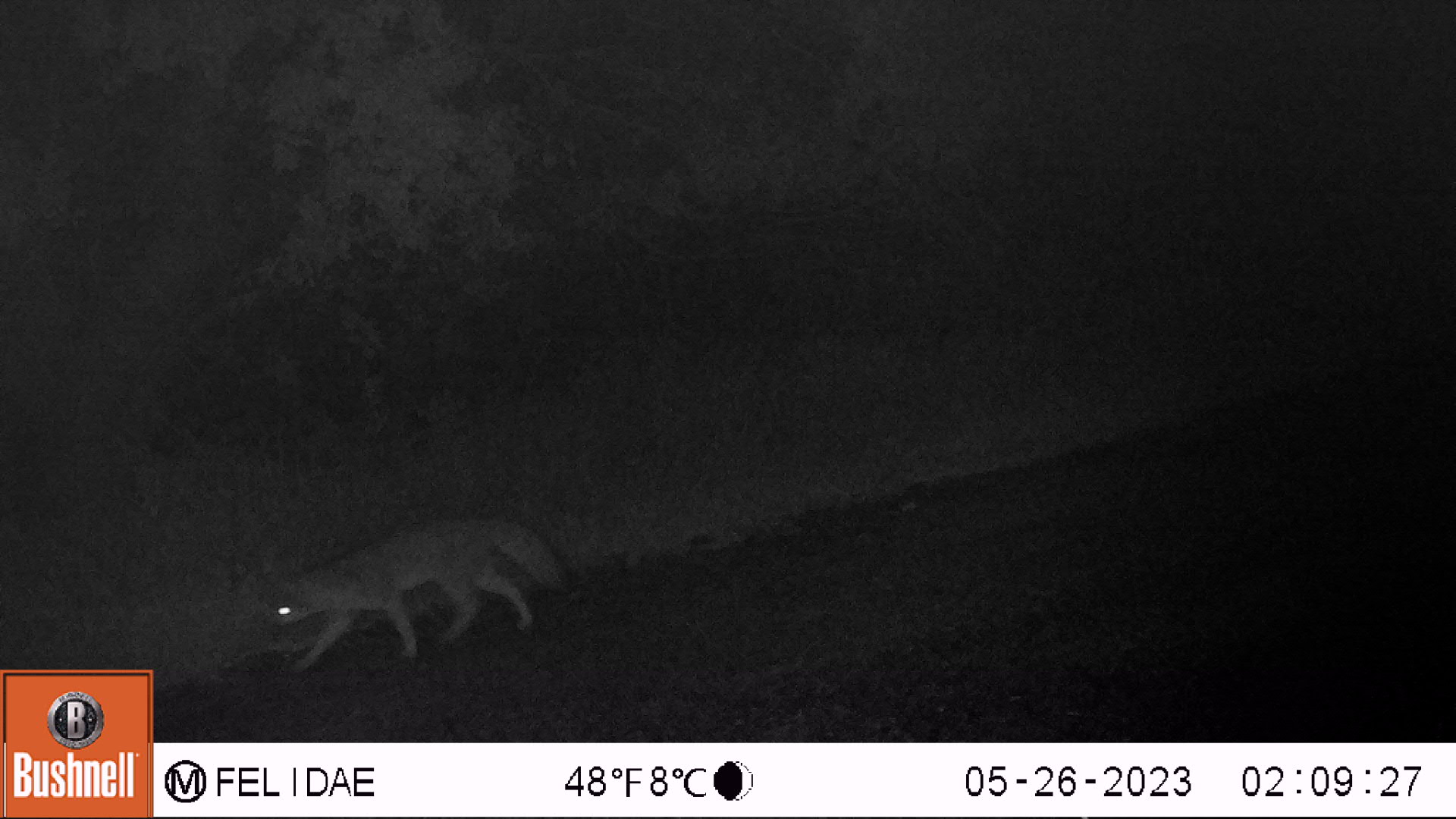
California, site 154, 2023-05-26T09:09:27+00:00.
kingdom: Animalia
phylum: Chordata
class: Mammalia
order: Carnivora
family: Canidae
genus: Urocyon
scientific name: Urocyon cinereoargenteus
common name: gray fox